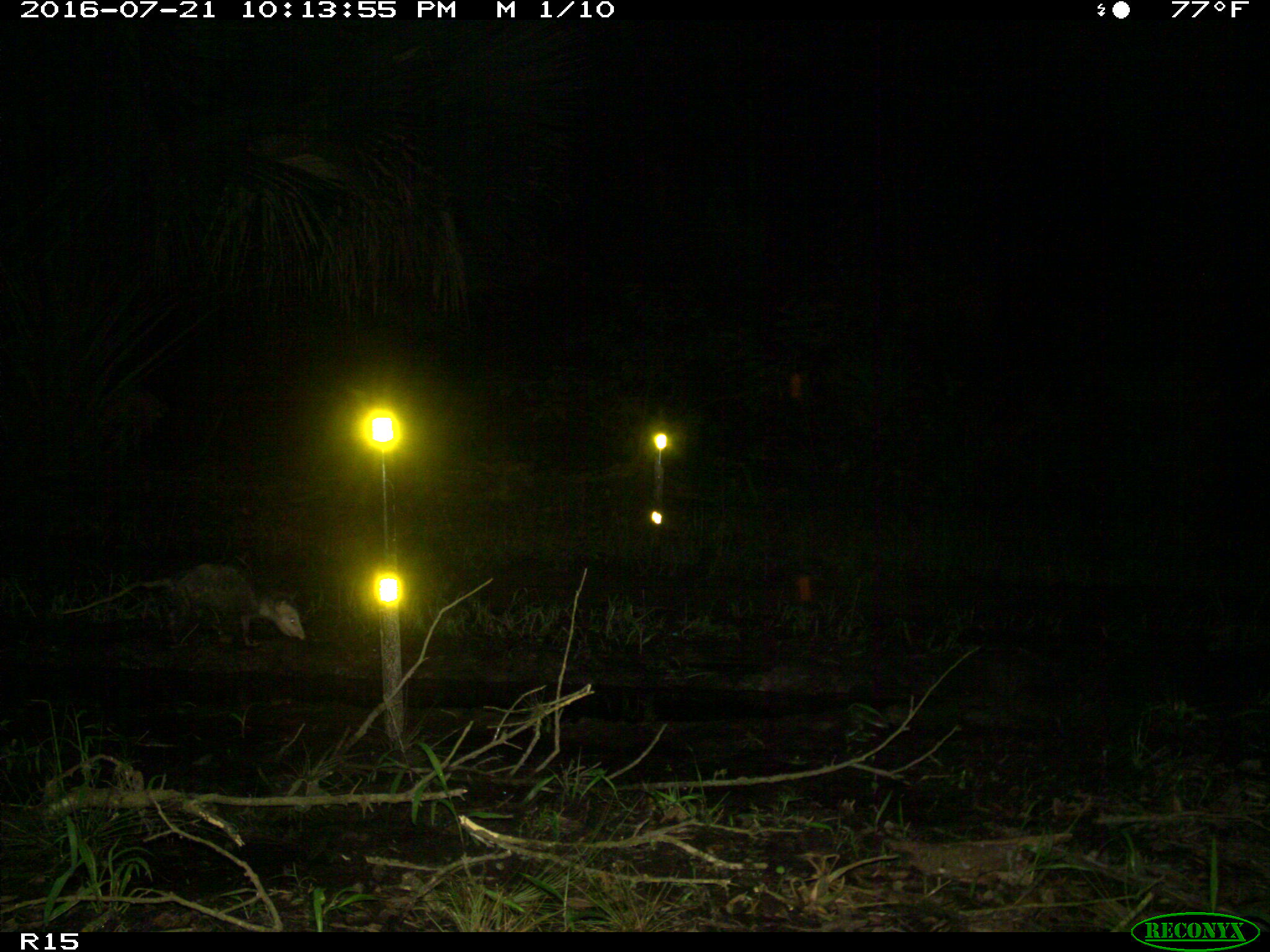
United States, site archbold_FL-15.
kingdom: Animalia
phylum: Chordata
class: Mammalia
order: Didelphimorphia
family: Didelphidae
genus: Didelphis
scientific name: Didelphis virginiana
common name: virginia opossum